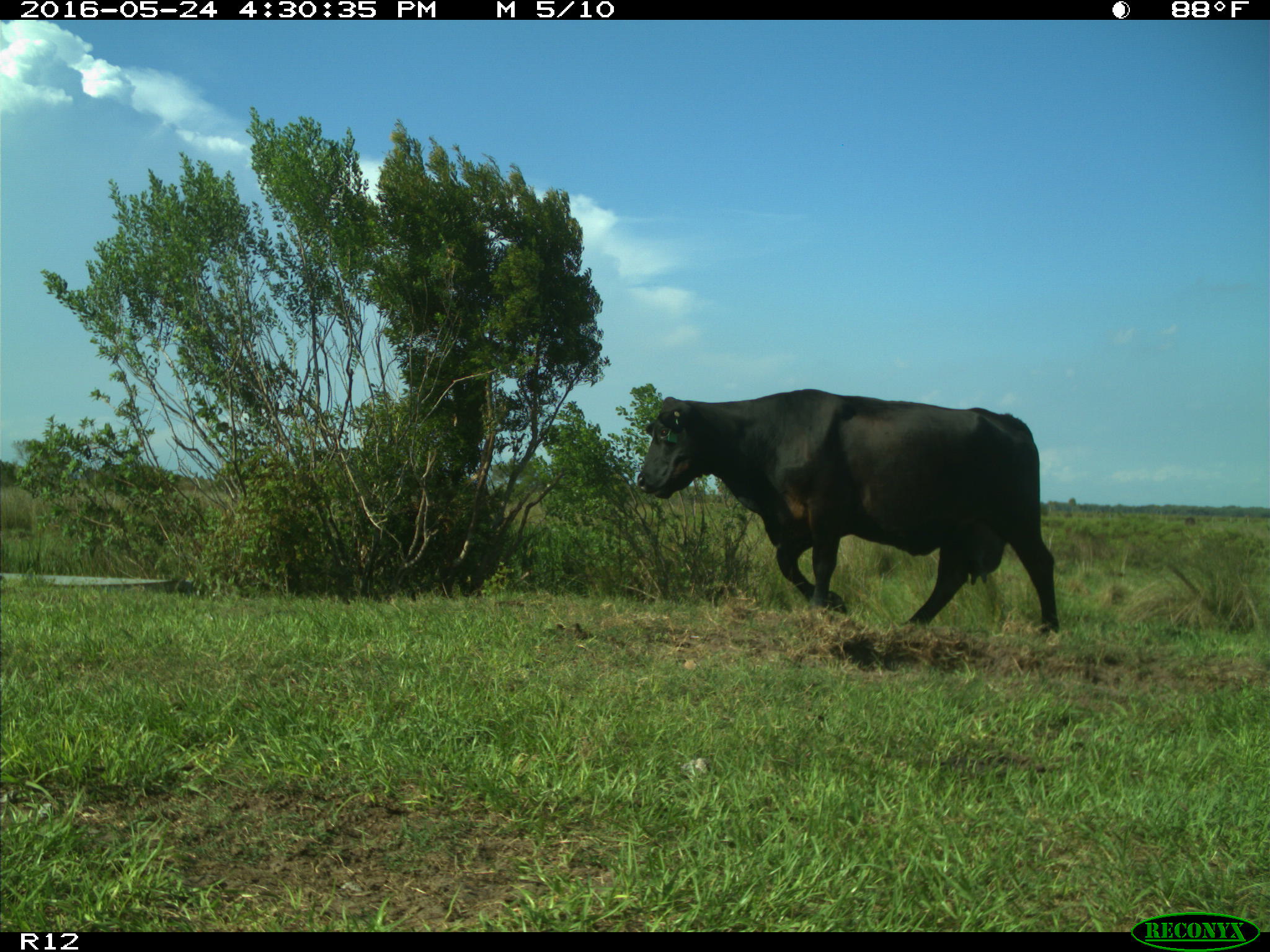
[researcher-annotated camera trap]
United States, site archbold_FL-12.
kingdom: Animalia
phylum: Chordata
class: Mammalia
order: Artiodactyla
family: Bovidae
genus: Bos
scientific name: Bos taurus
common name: domestic cow